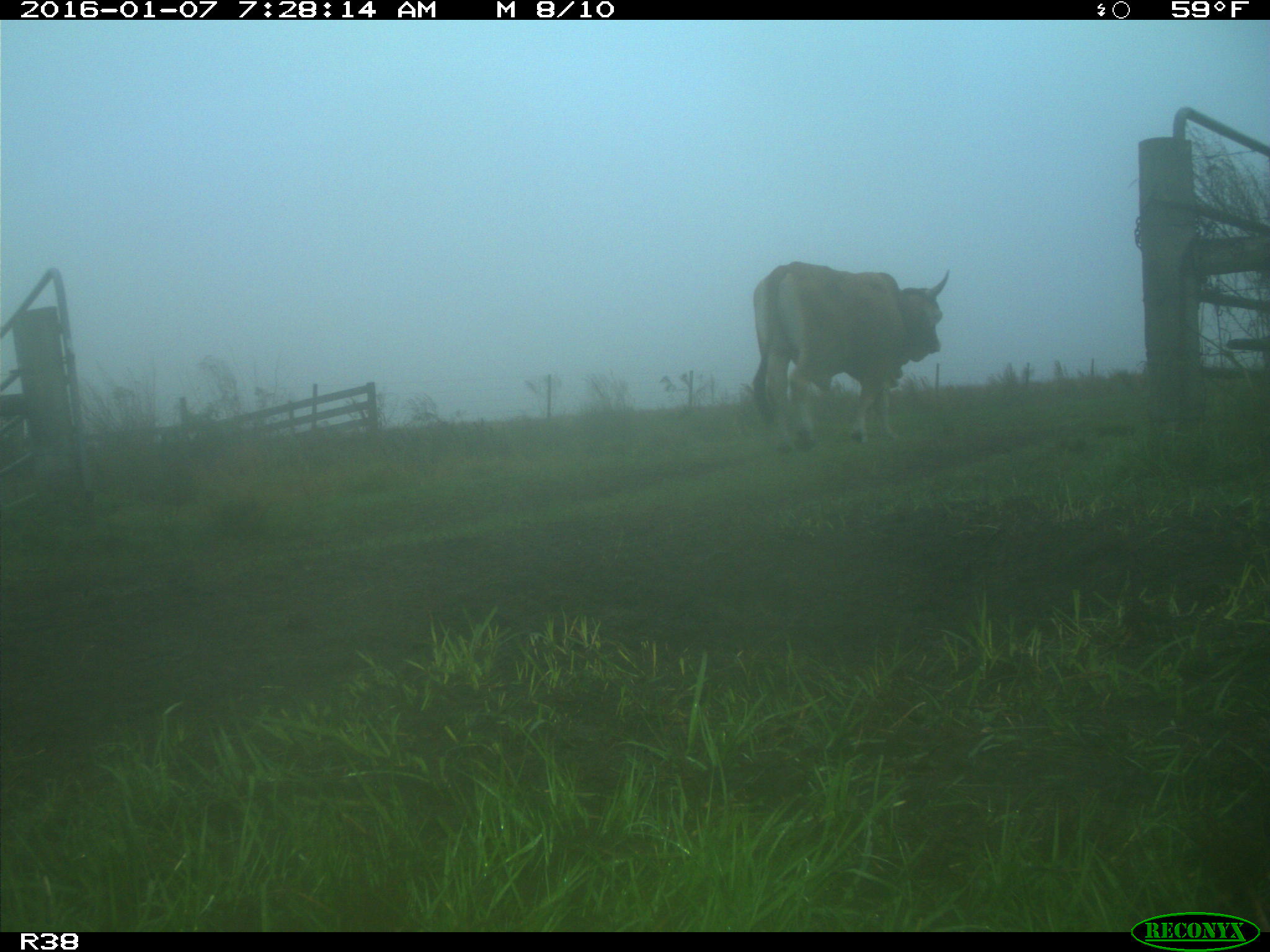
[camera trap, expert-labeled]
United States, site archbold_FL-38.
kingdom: Animalia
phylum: Chordata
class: Mammalia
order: Artiodactyla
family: Bovidae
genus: Bos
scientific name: Bos taurus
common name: domestic cow